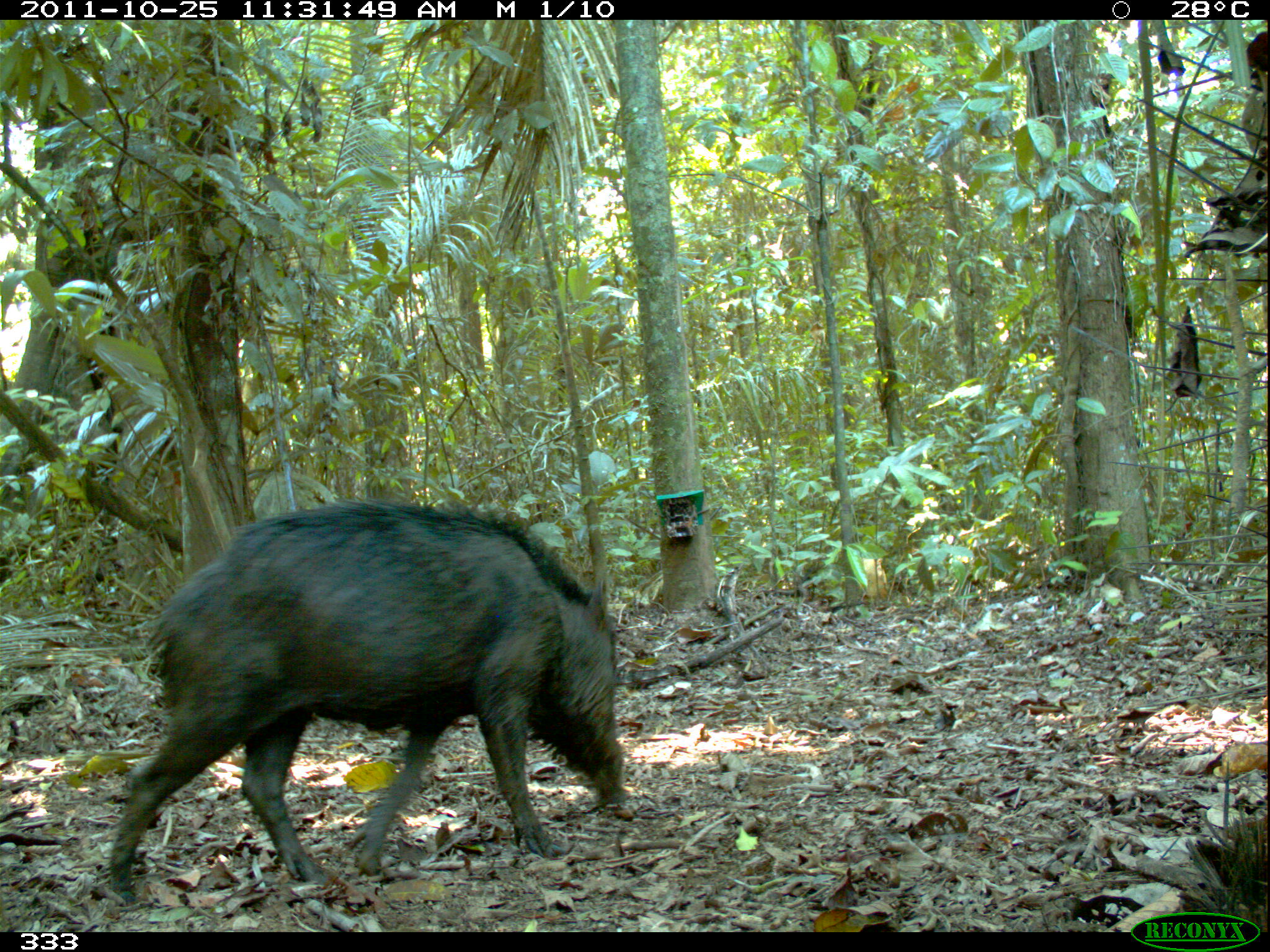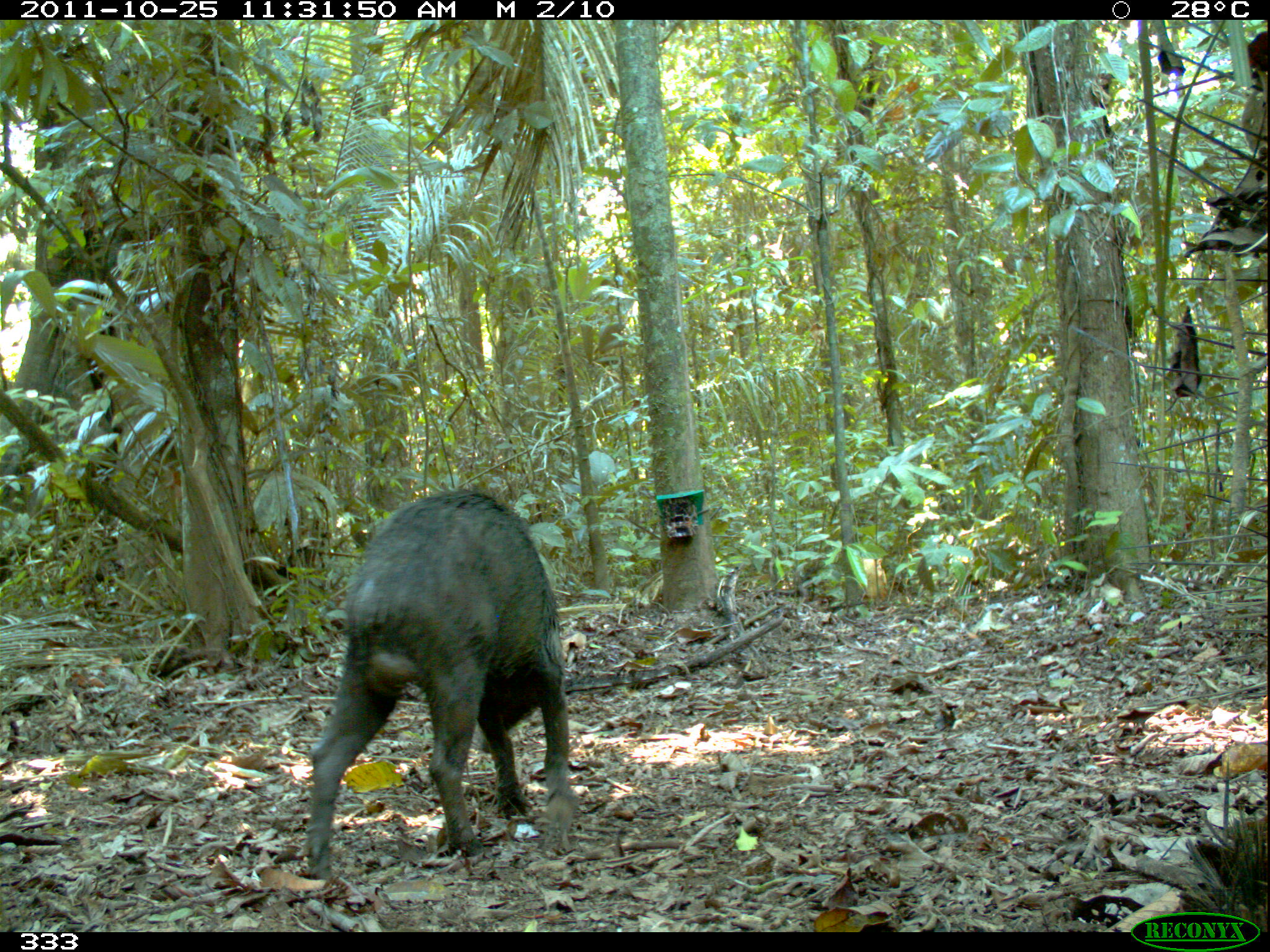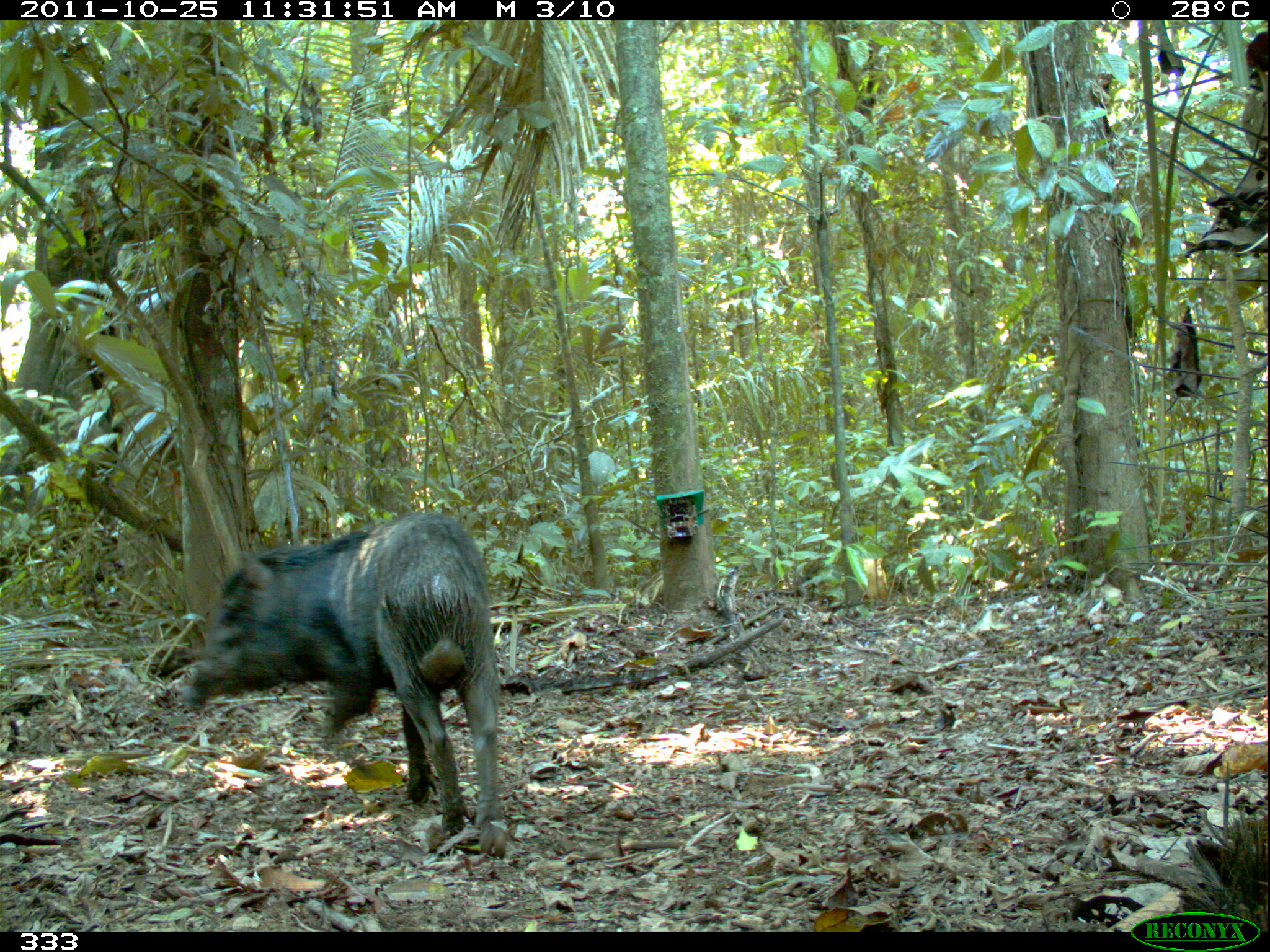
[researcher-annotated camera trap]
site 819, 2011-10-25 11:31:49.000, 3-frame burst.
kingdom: Animalia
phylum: Chordata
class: Mammalia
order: Artiodactyla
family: Tayassuidae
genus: Tayassu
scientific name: Tayassu pecari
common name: white-lipped peccary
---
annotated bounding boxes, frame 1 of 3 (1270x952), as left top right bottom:
tayassu pecari: 107 498 627 900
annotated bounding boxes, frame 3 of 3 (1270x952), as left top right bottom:
tayassu pecari: 167 506 503 855